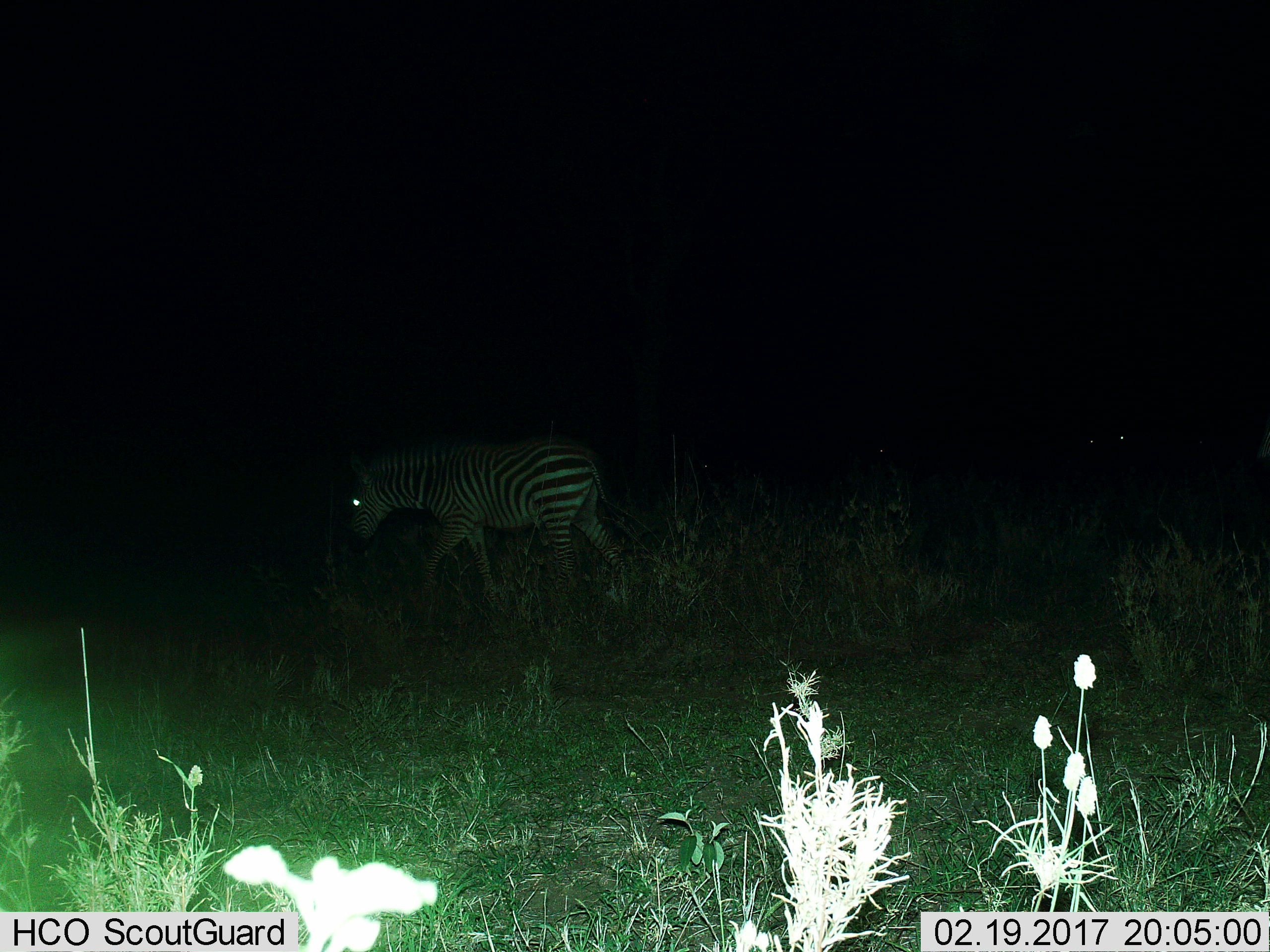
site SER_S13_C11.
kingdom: Animalia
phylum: Chordata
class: Mammalia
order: Perissodactyla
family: Equidae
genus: Equus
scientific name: Equus quagga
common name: plains zebra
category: zebraplains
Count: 1.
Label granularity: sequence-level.